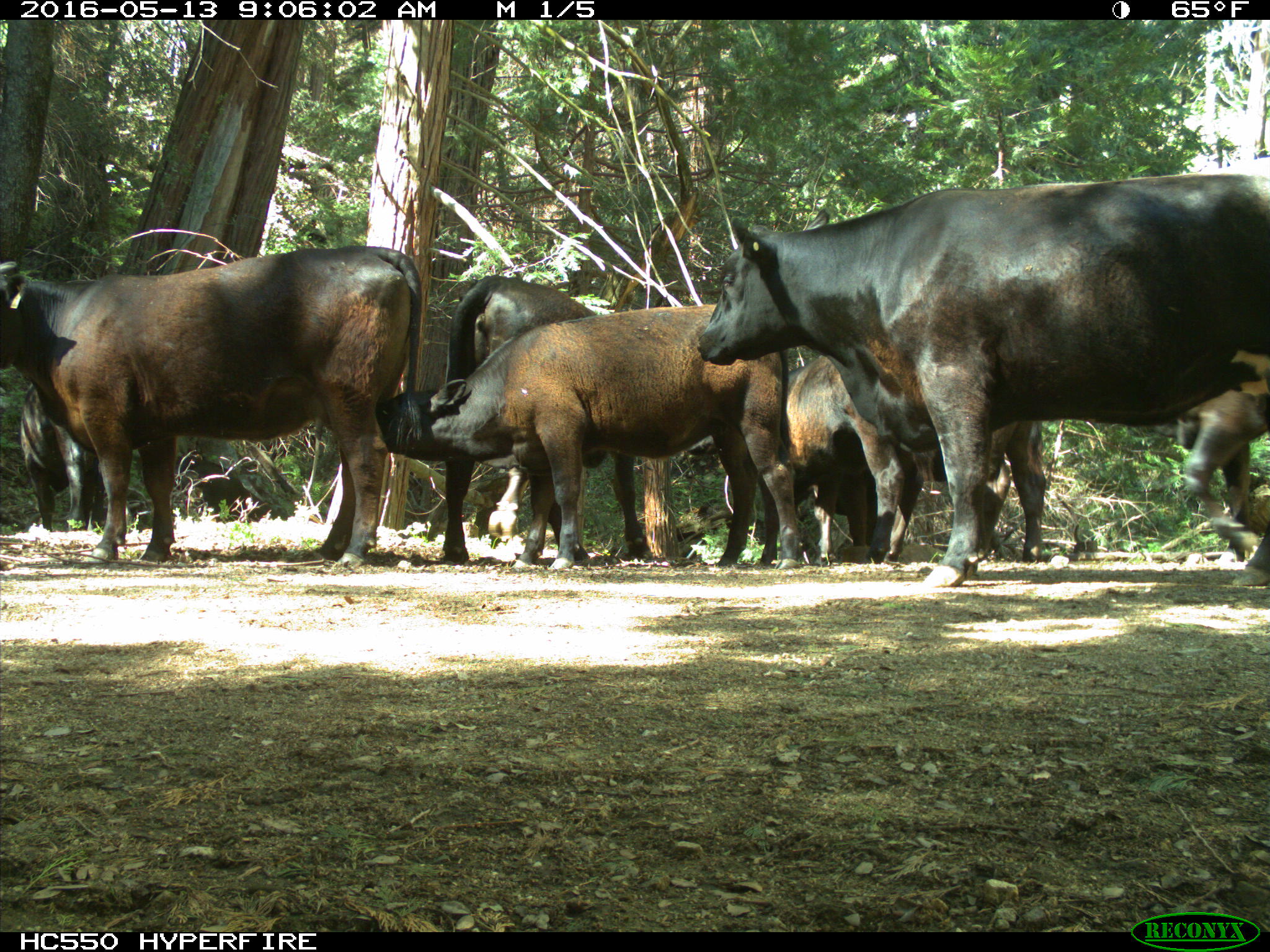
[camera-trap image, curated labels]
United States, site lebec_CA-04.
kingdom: Animalia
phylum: Chordata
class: Mammalia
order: Artiodactyla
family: Bovidae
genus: Bos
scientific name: Bos taurus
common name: domestic cow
Bos taurus (domestic cow).